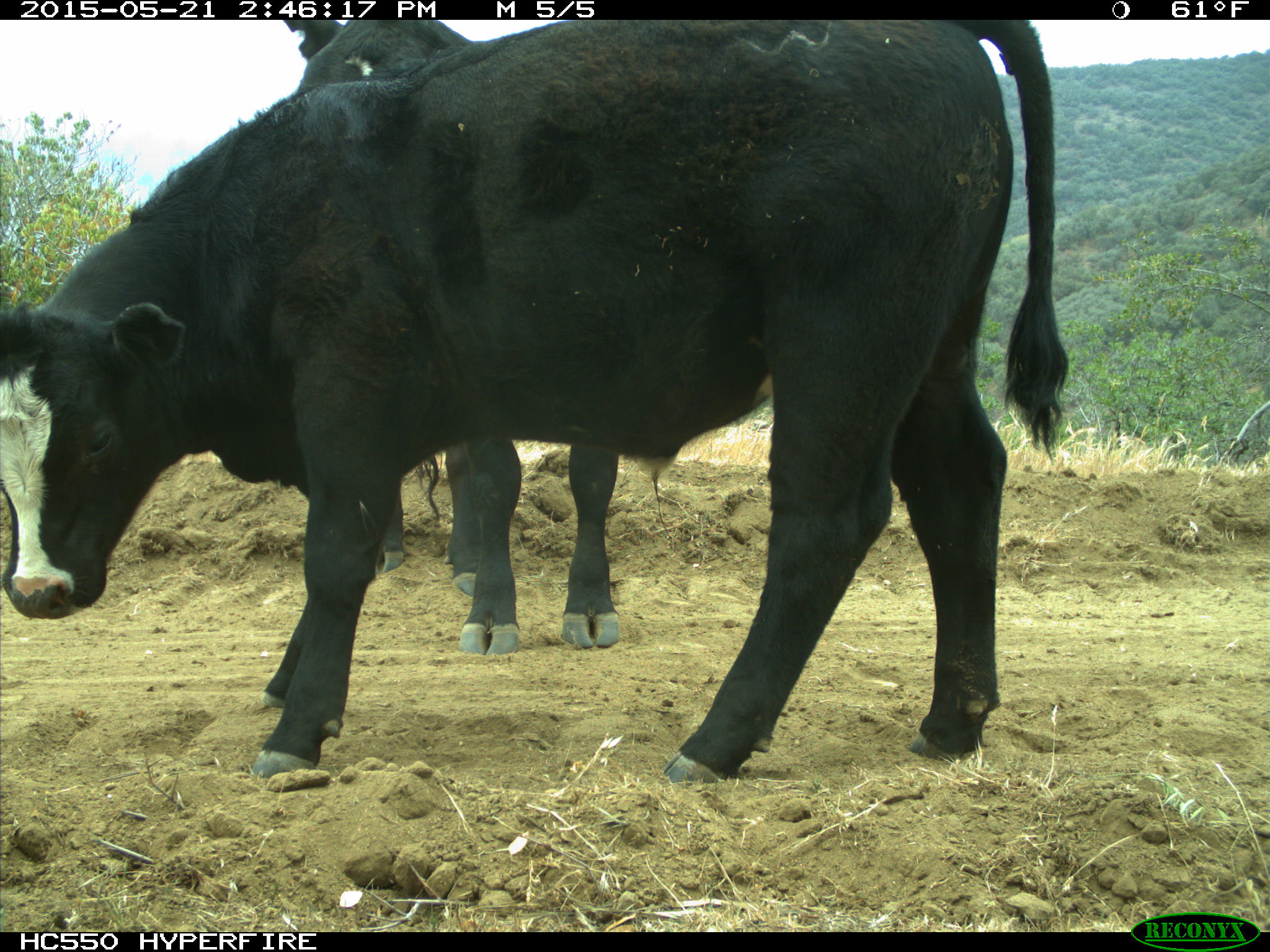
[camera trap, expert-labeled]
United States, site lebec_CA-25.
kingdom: Animalia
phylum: Chordata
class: Mammalia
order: Artiodactyla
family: Bovidae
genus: Bos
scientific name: Bos taurus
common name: domestic cow